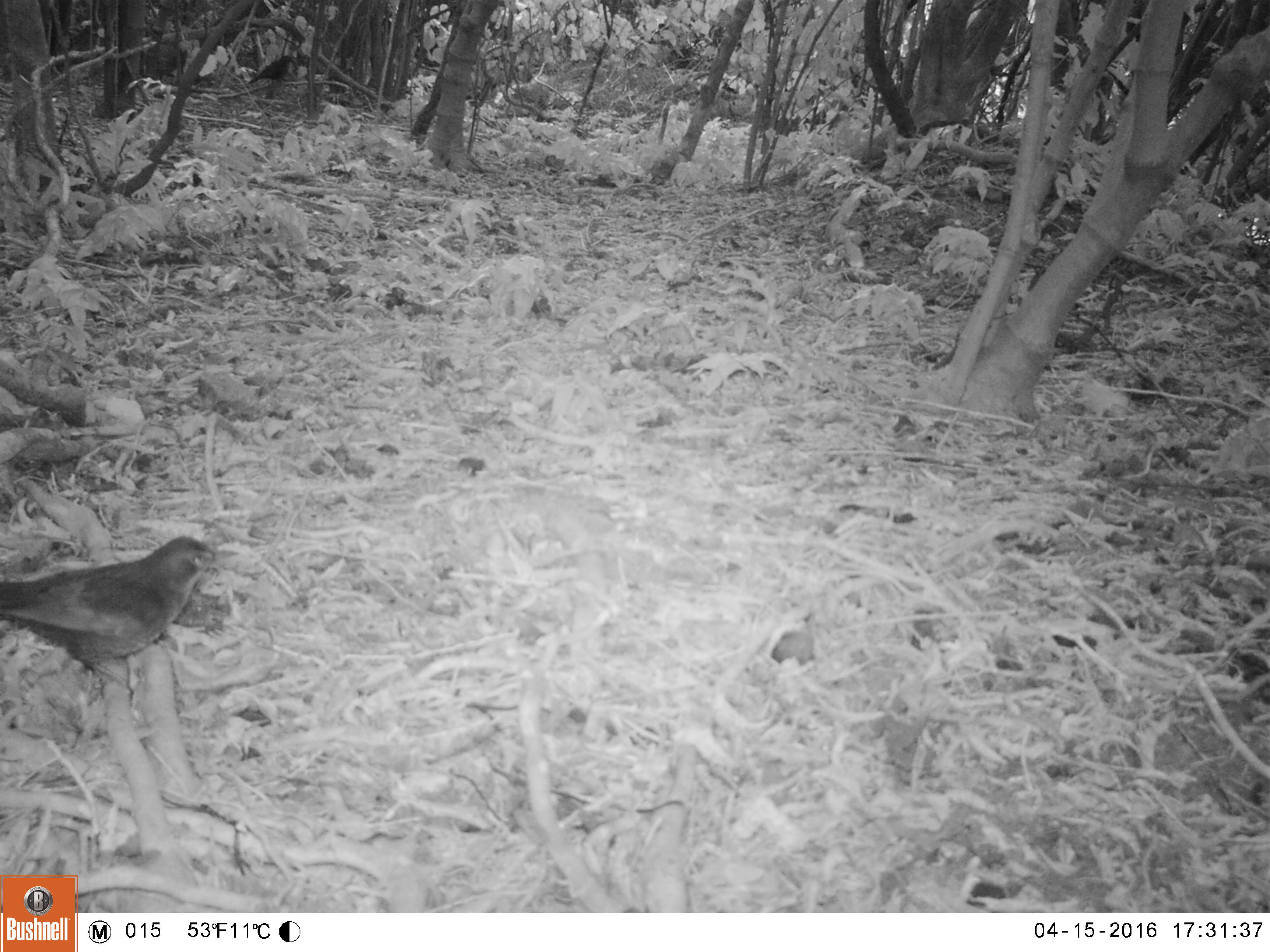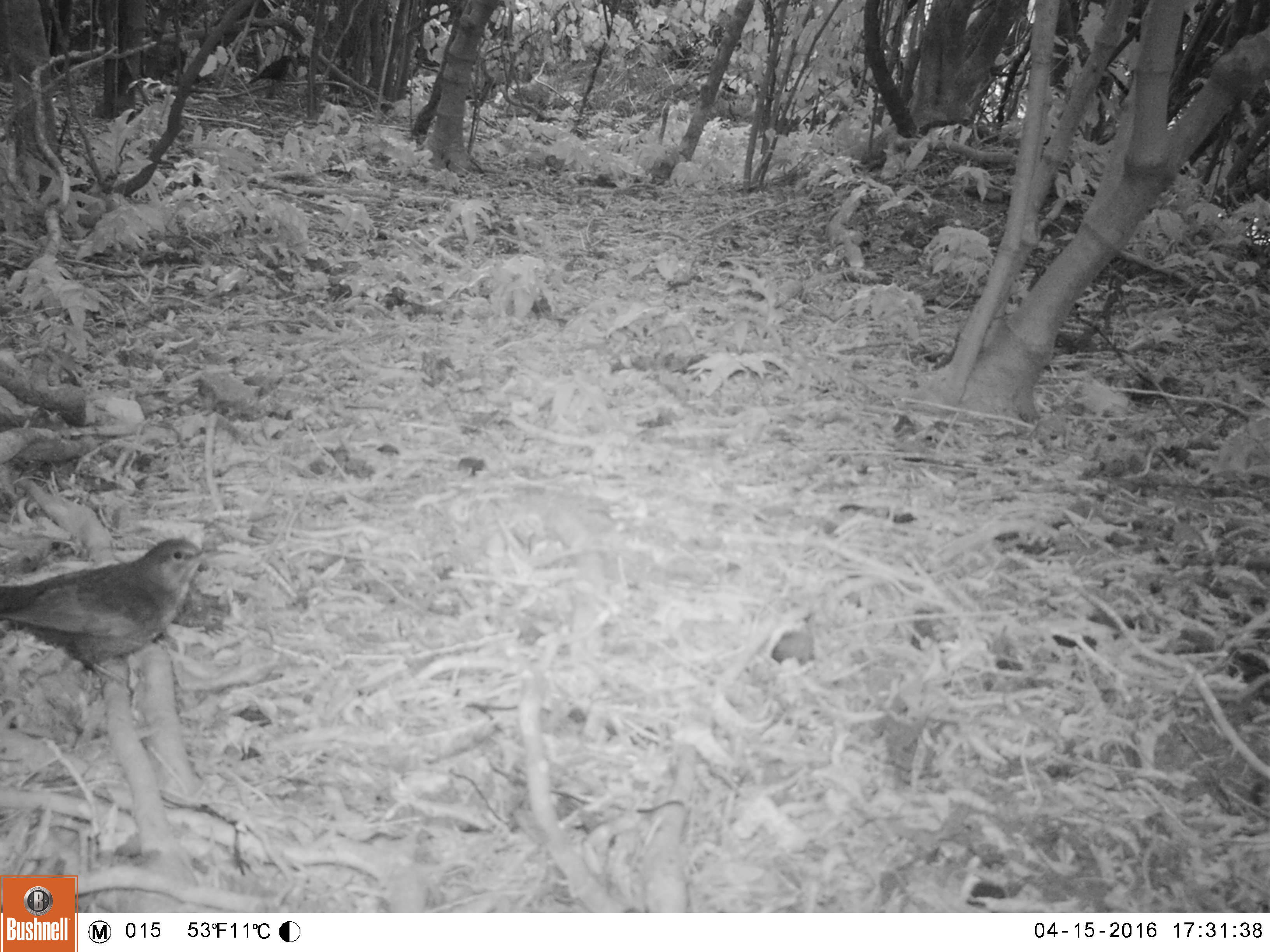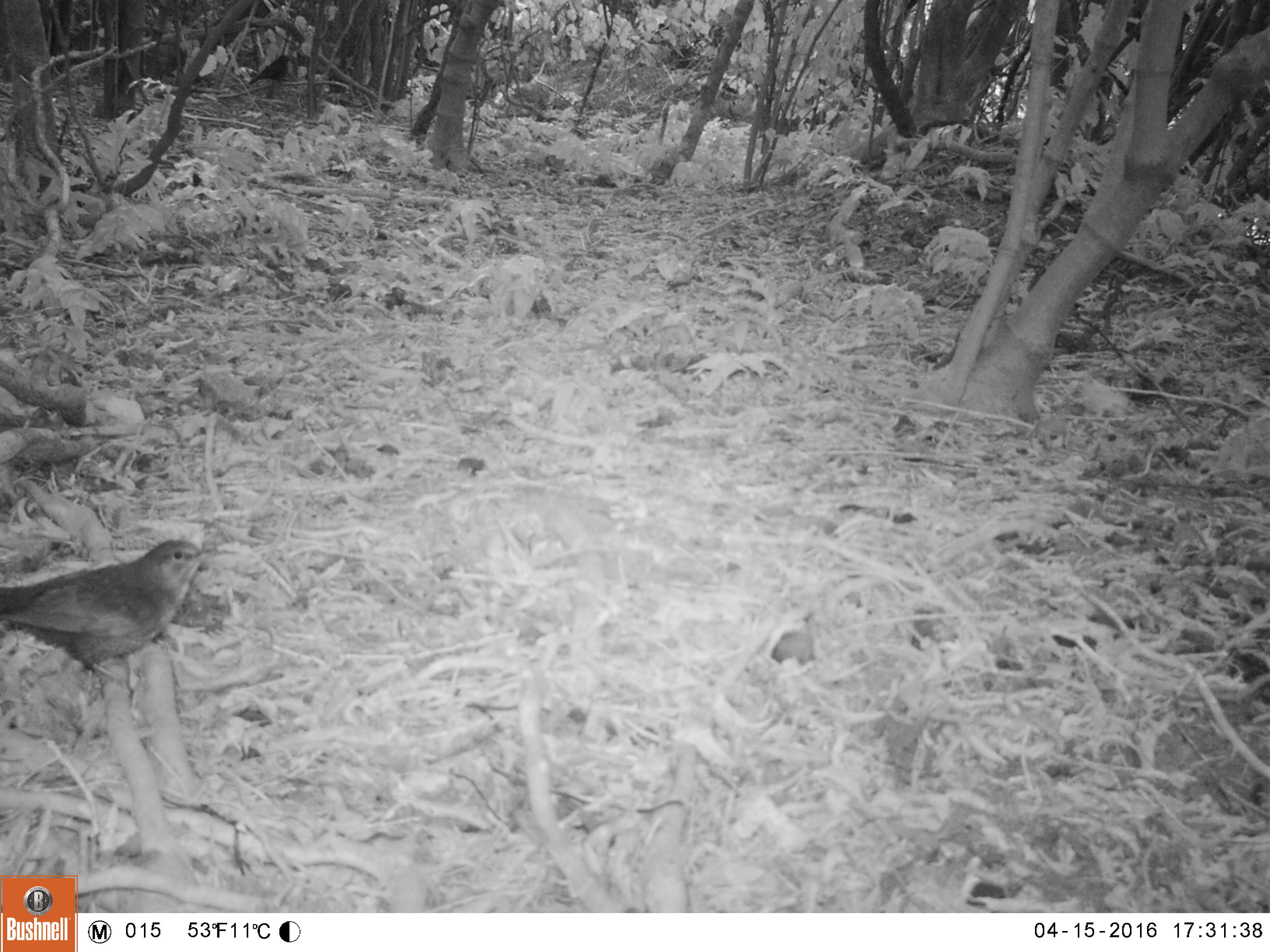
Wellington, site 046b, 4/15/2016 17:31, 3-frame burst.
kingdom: Animalia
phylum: Chordata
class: Aves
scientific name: Aves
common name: bird